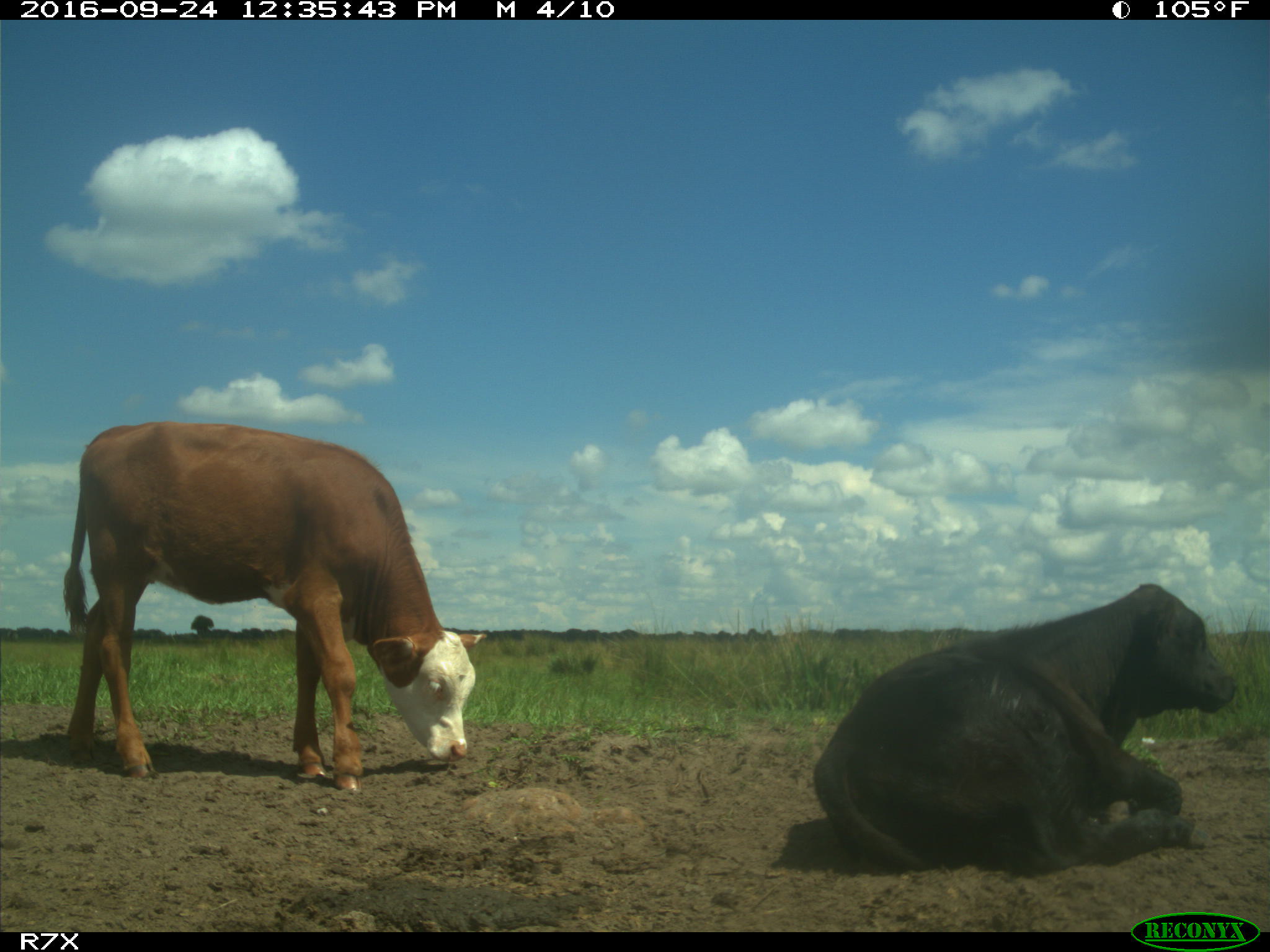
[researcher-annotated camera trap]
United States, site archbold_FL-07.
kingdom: Animalia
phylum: Chordata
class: Mammalia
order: Artiodactyla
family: Bovidae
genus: Bos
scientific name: Bos taurus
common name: domestic cow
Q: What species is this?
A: Bos taurus (domestic cow).